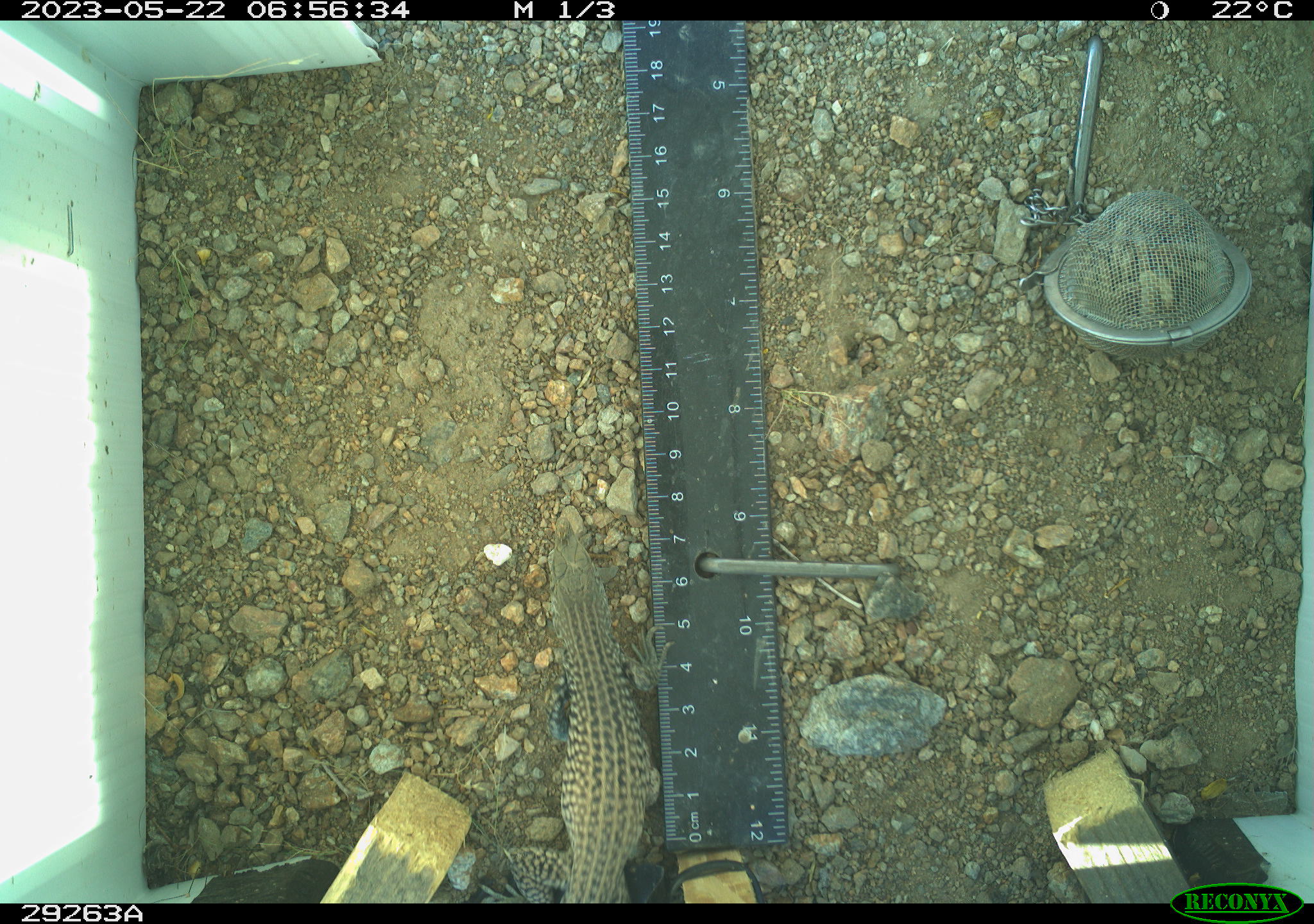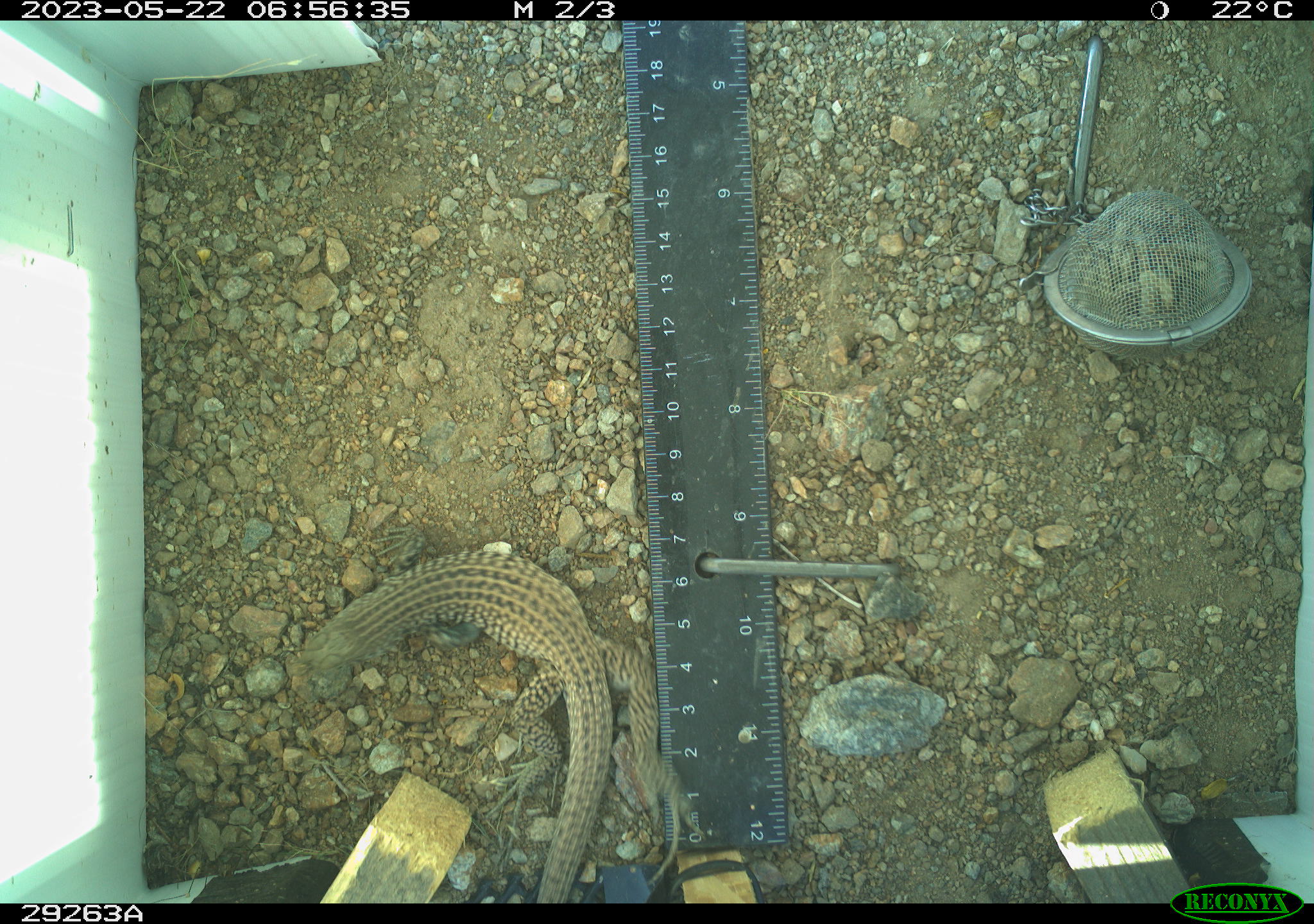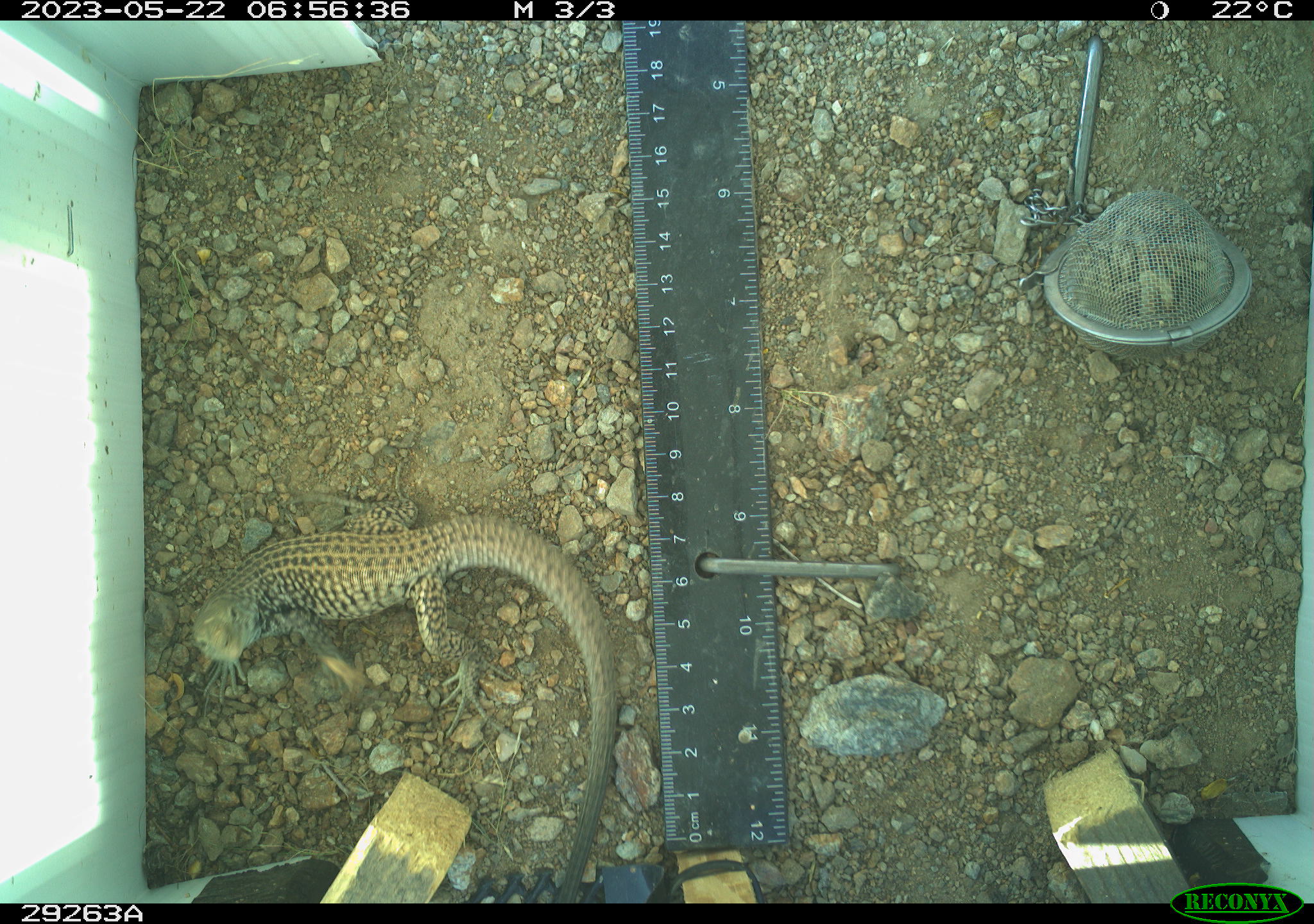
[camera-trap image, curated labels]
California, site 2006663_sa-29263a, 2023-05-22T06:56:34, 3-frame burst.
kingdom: Animalia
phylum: Chordata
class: Reptilia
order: Squamata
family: Teiidae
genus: Aspidoscelis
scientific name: Aspidoscelis tigris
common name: western whiptail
Western whiptail (Aspidoscelis tigris).